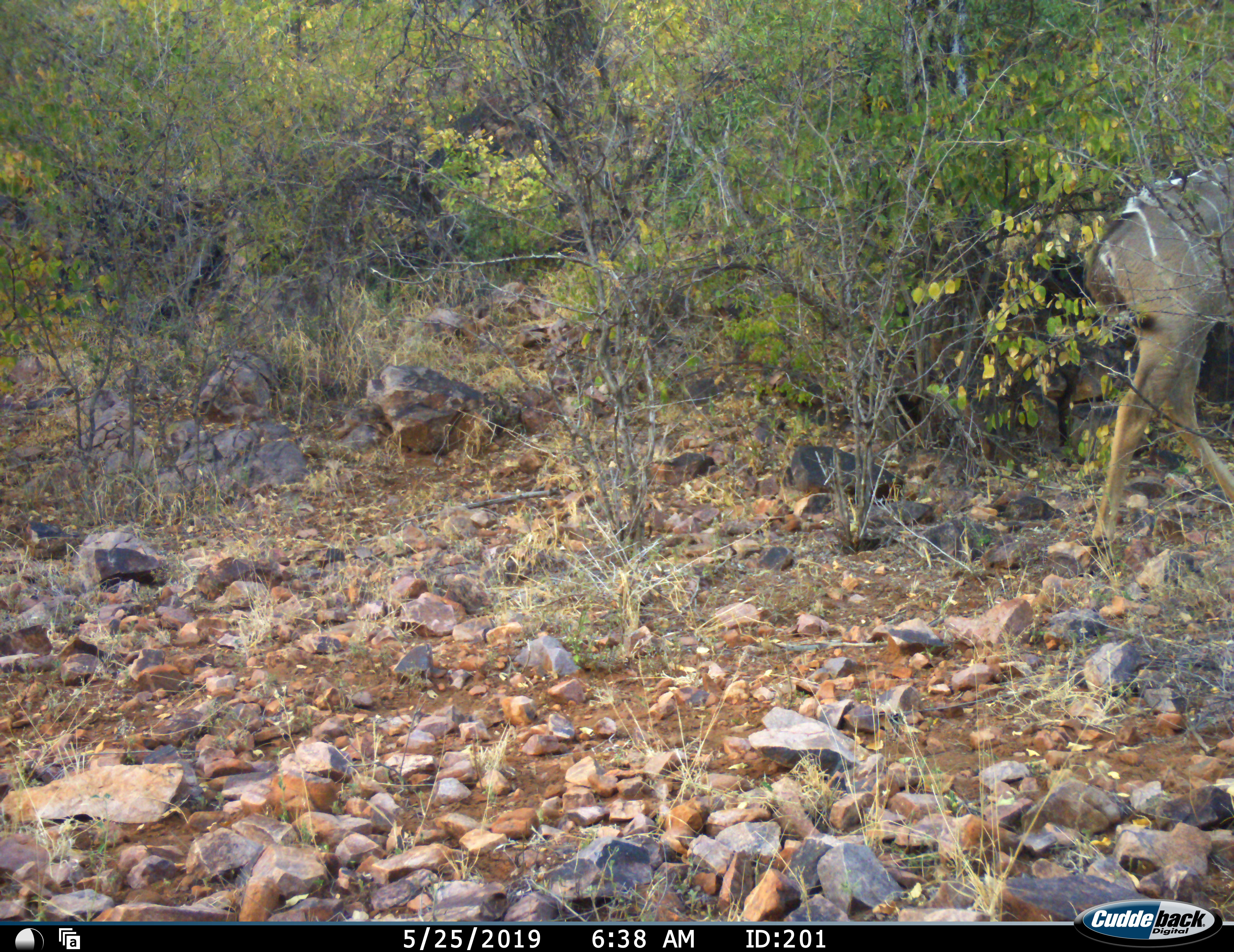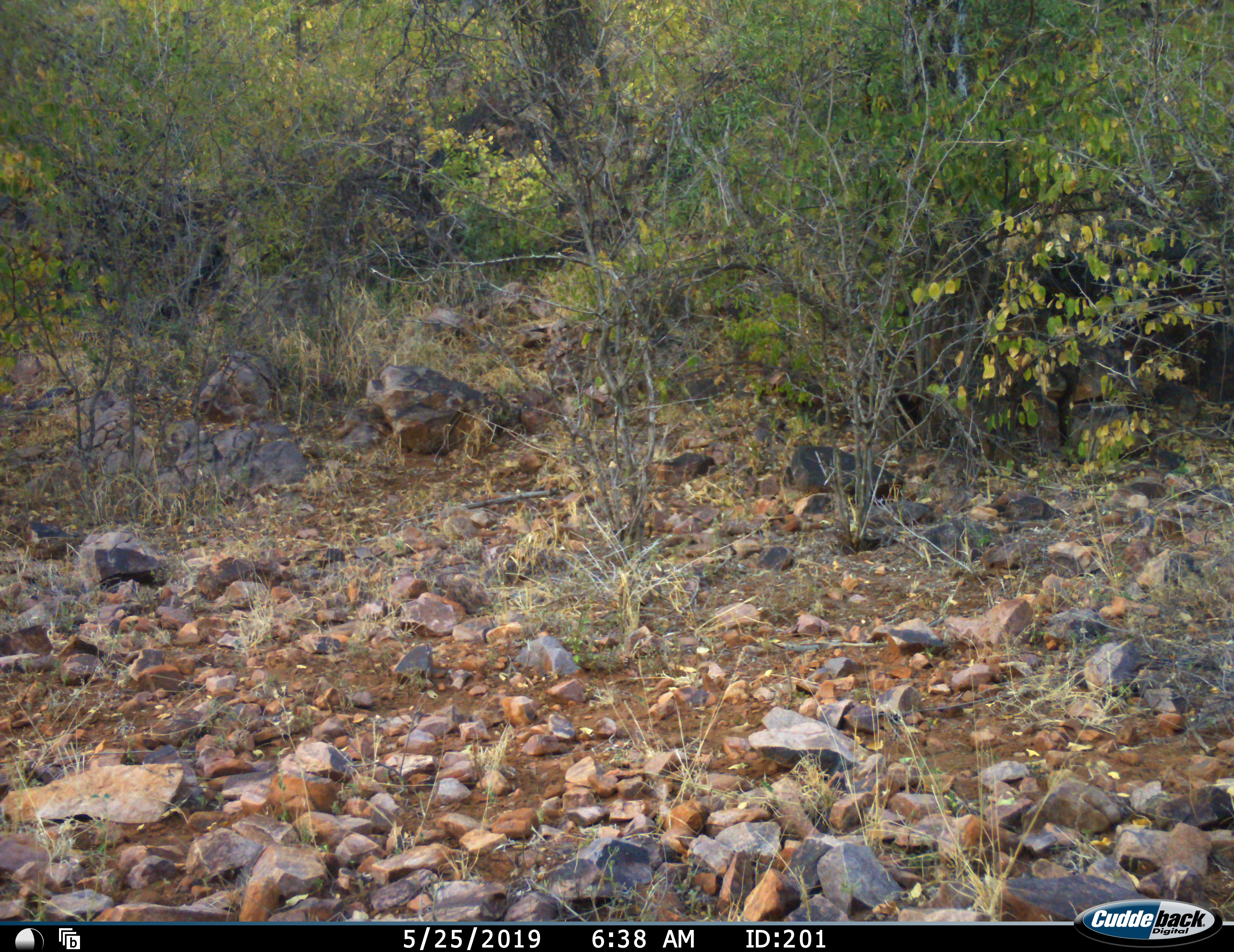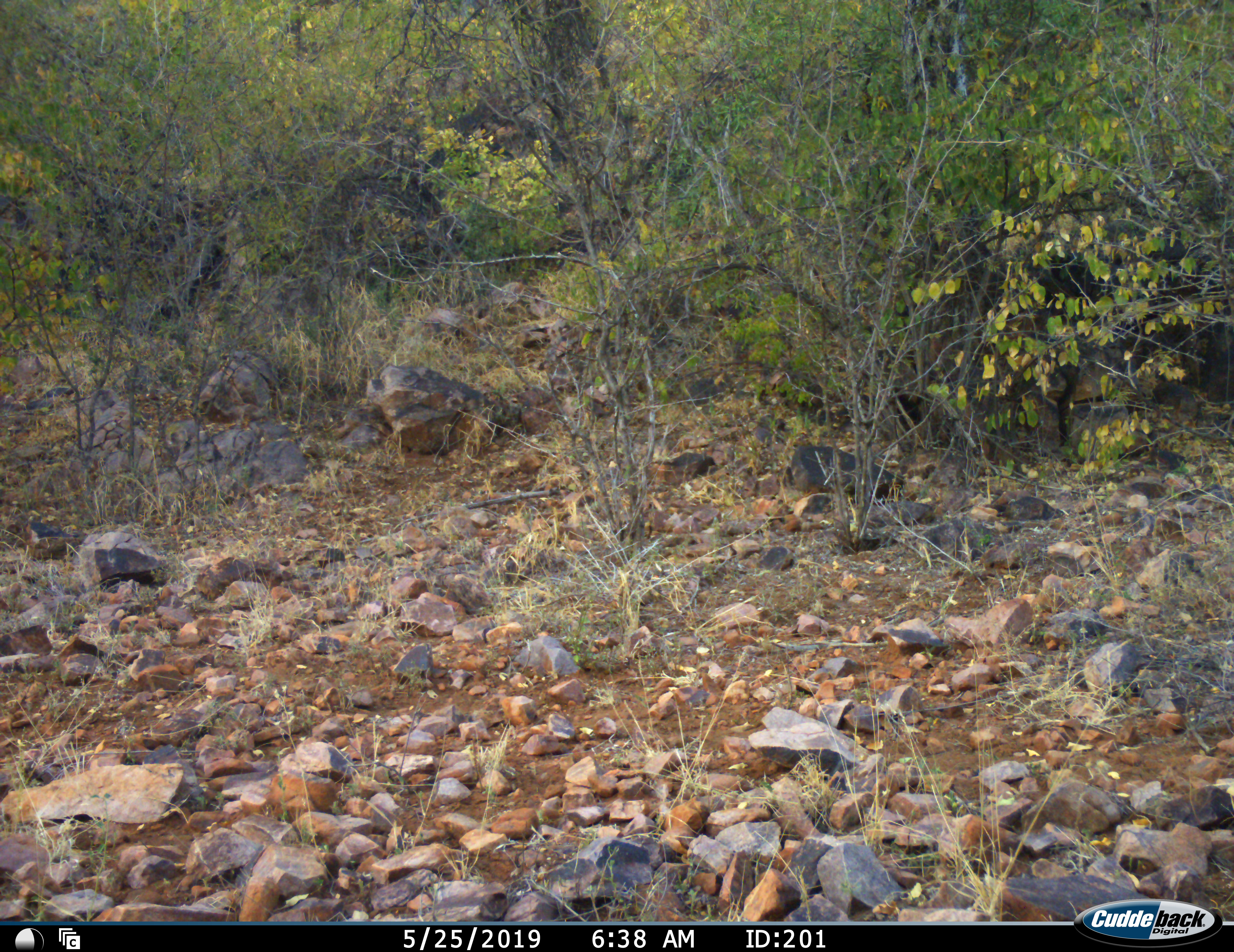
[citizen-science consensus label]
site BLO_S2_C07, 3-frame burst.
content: unidentified animal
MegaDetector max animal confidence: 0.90